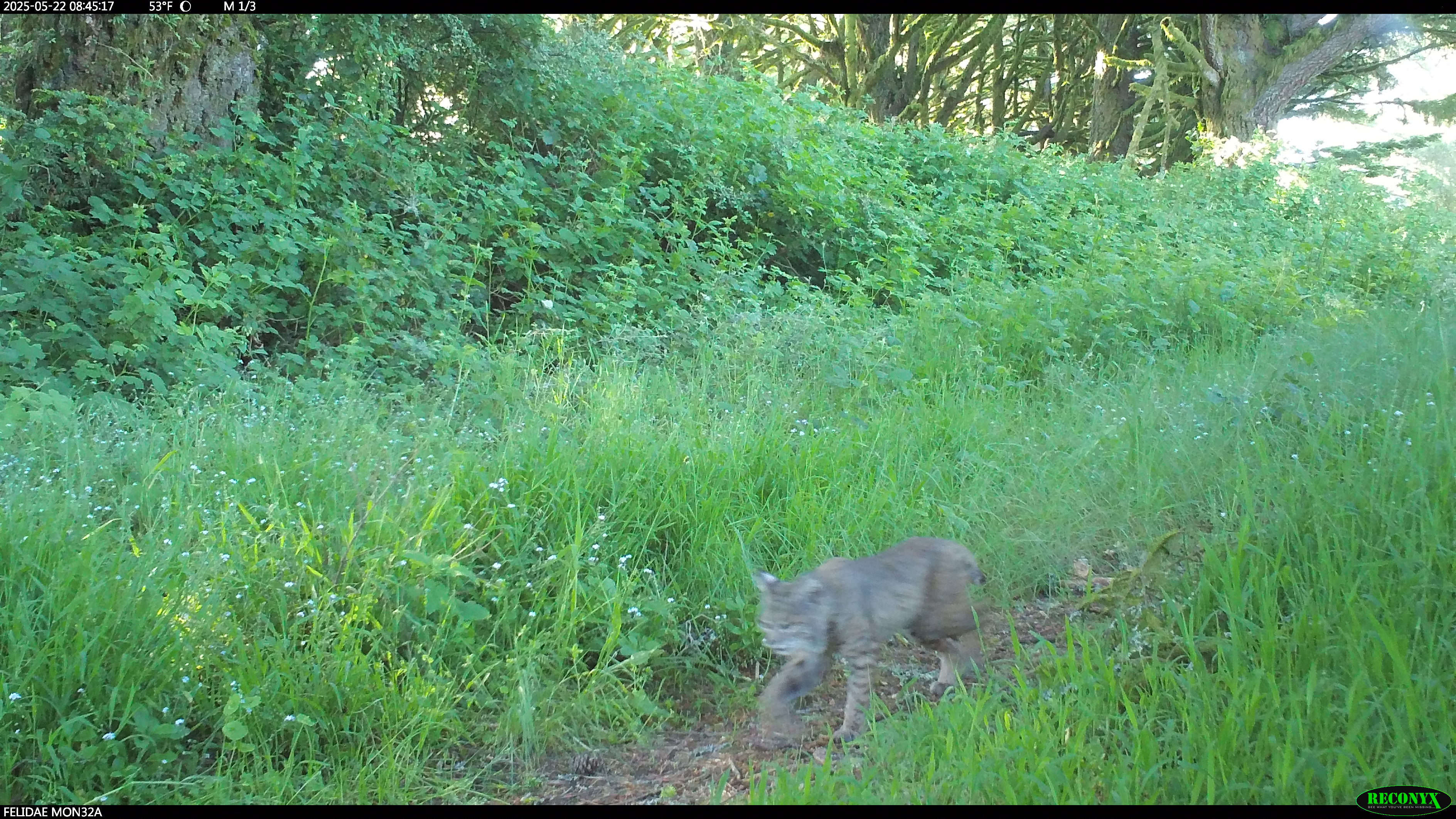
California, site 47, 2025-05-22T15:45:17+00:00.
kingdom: Animalia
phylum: Chordata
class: Mammalia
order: Carnivora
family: Felidae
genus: Lynx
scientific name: Lynx rufus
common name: bobcat